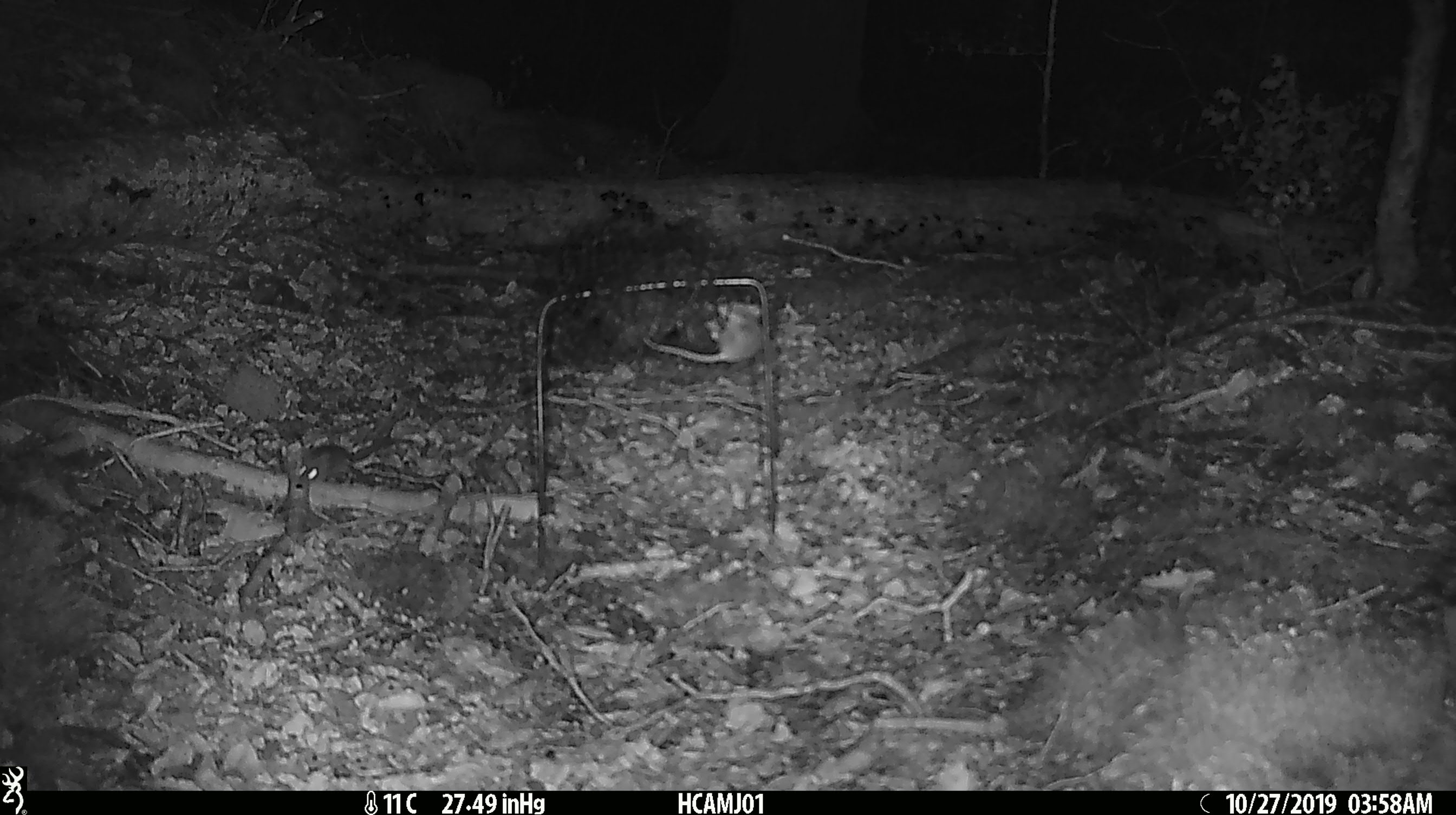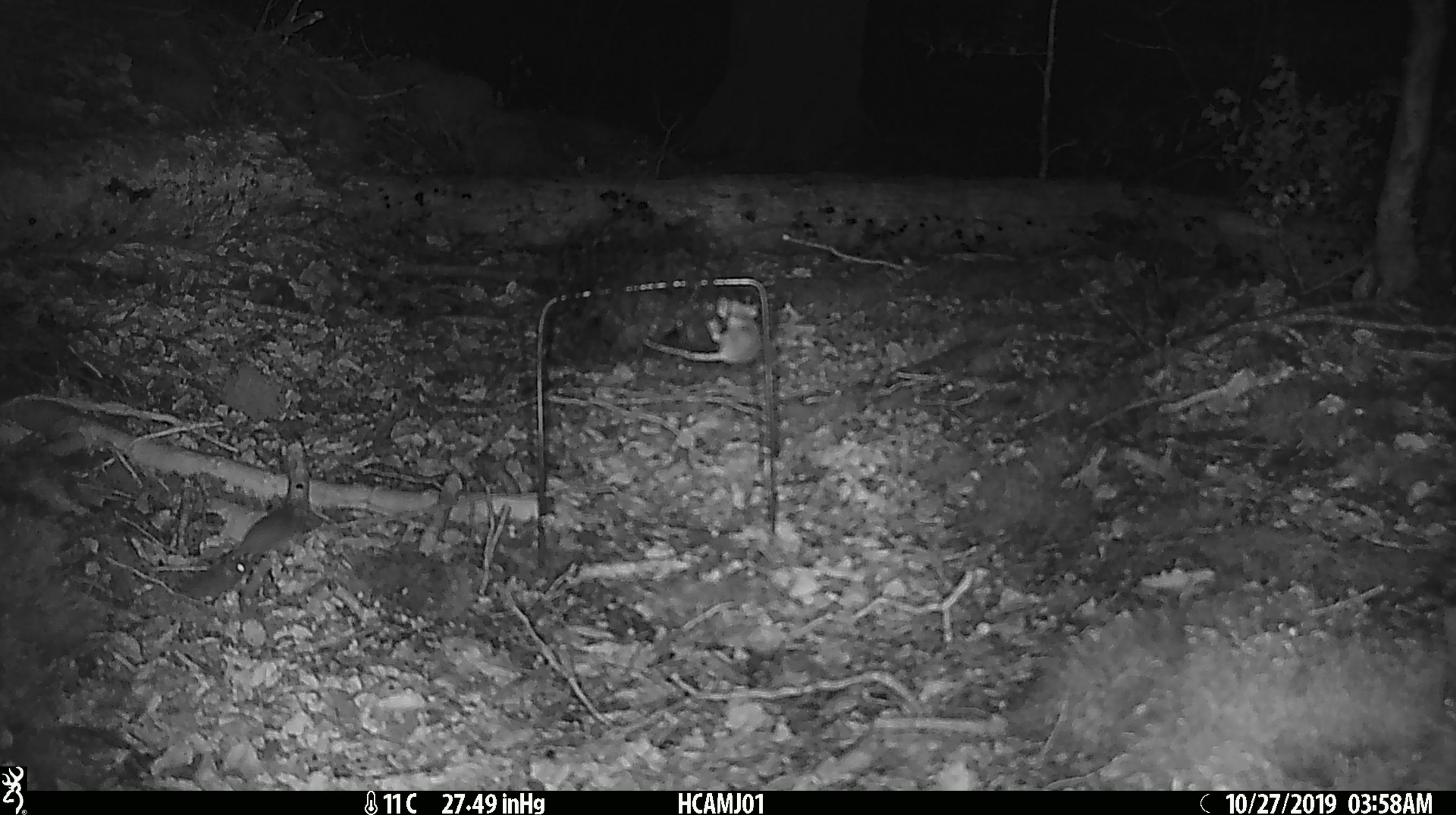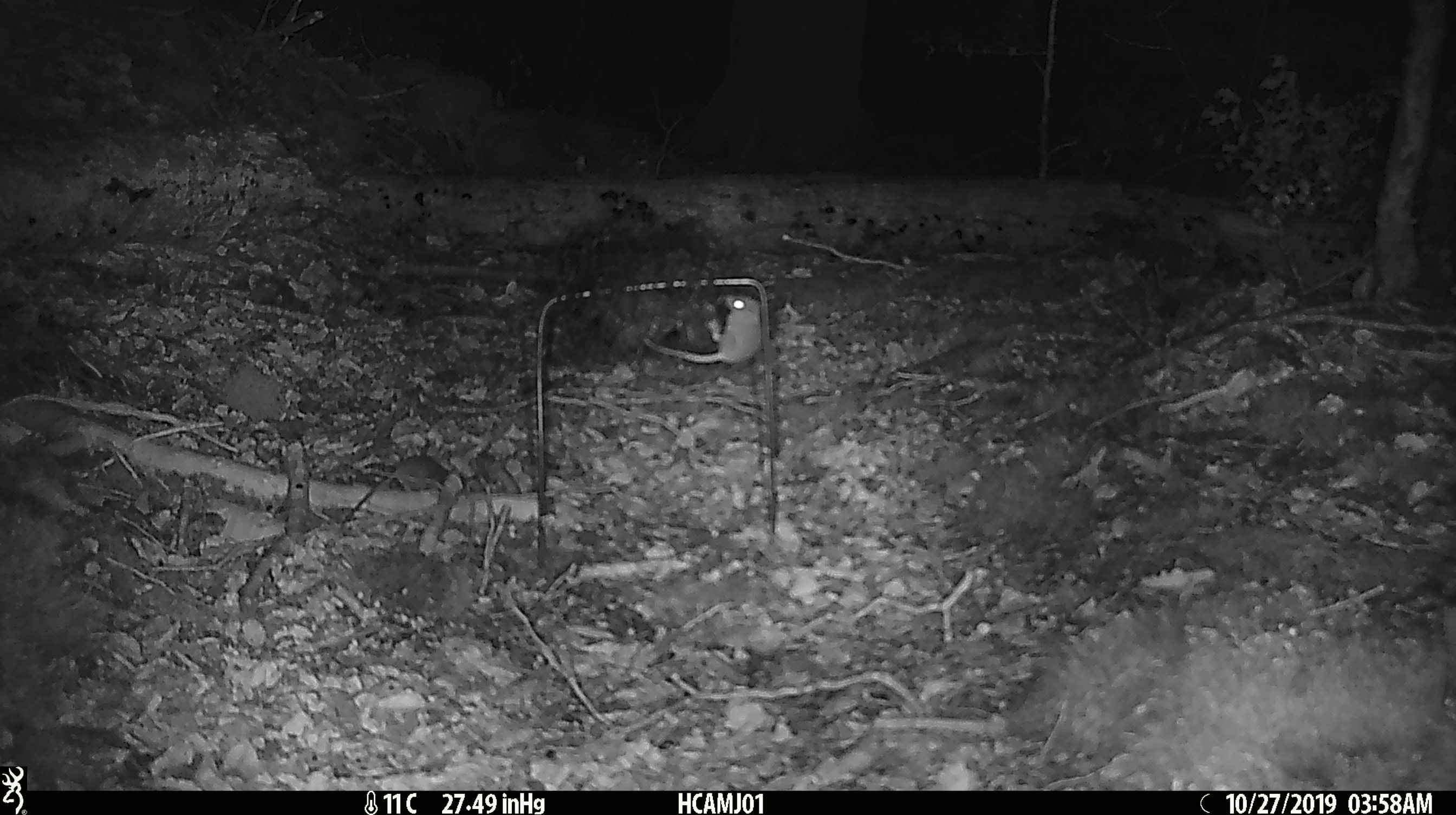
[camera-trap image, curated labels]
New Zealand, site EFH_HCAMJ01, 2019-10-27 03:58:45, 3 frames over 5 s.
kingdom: Animalia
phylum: Chordata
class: Mammalia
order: Rodentia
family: Muridae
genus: Mus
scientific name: Mus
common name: mouse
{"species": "mouse (Mus)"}